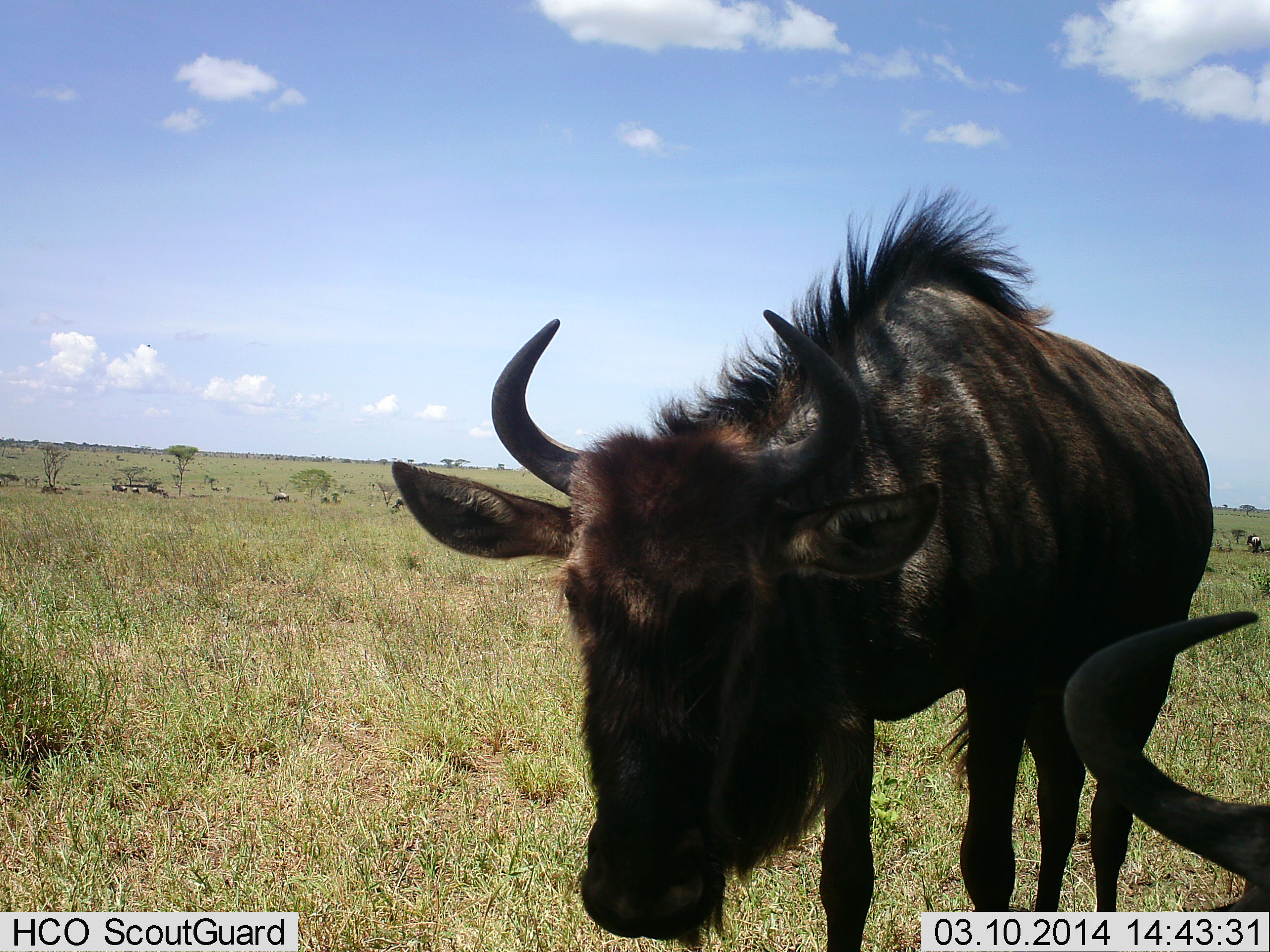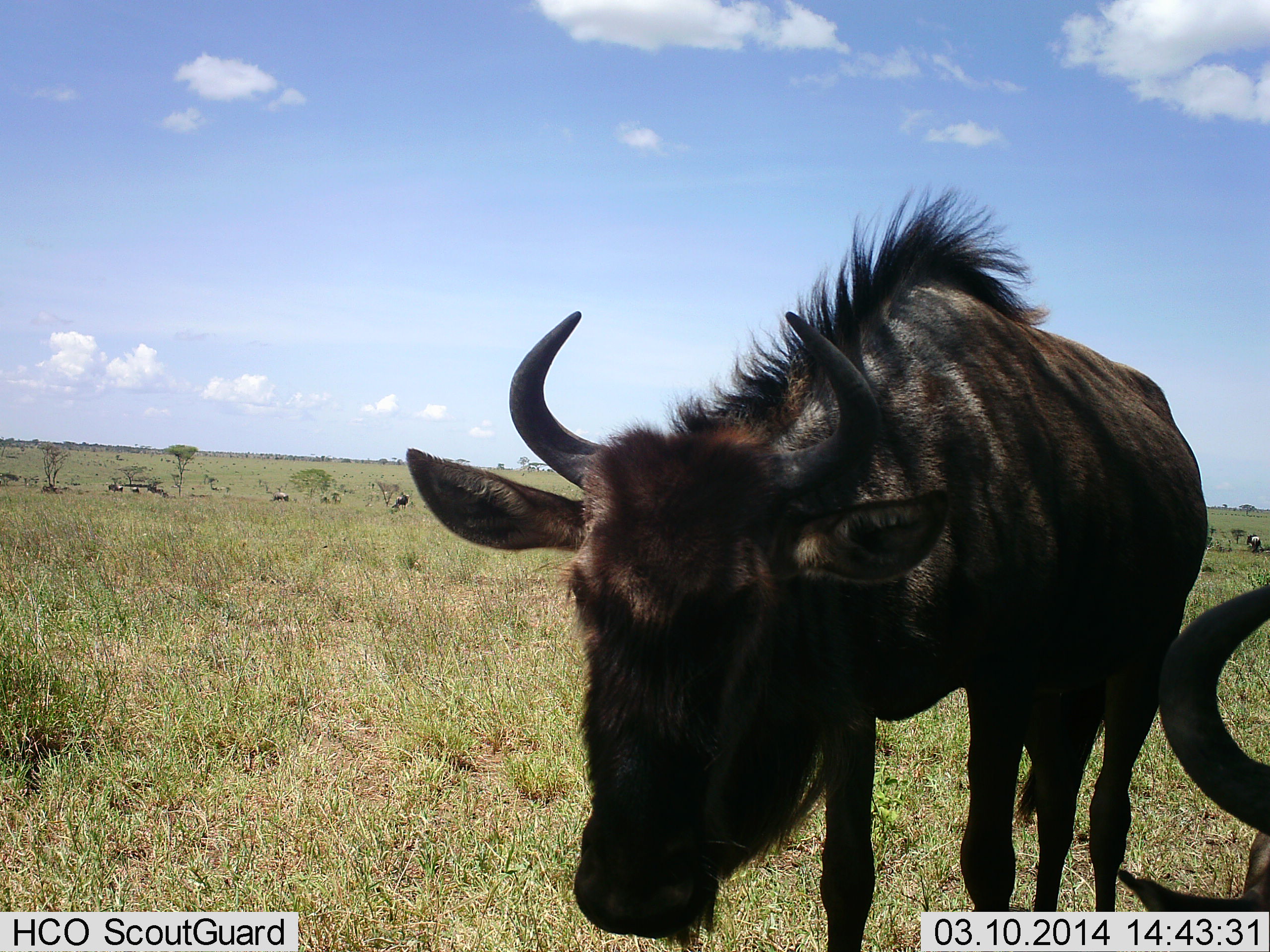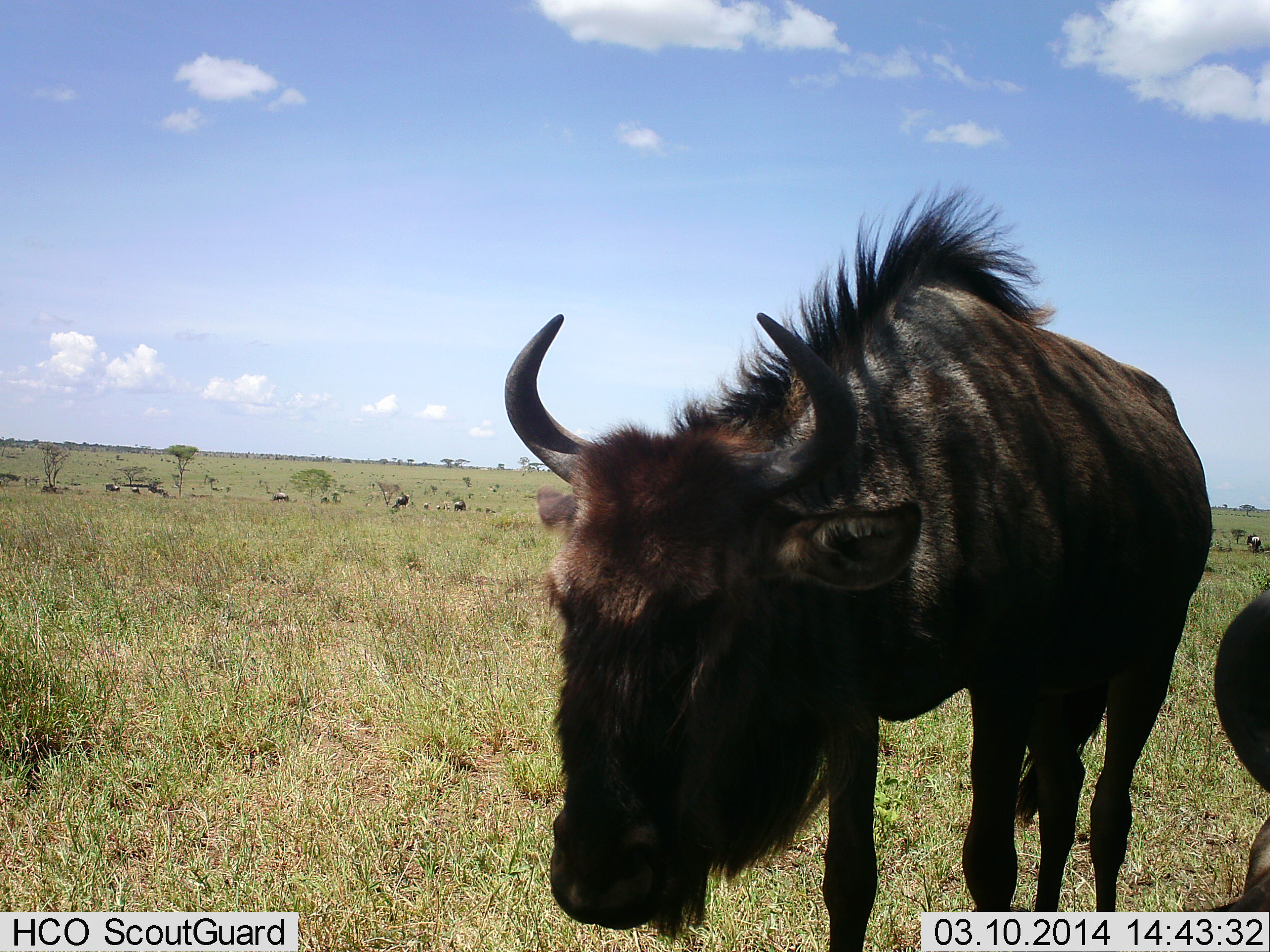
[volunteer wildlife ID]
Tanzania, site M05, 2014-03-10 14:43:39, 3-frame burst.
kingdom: Animalia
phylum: Chordata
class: Mammalia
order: Artiodactyla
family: Bovidae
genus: Connochaetes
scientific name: Connochaetes taurinus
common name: blue wildebeest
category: wildebeest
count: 8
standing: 80%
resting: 20%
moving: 40%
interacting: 0%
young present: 0%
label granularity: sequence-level